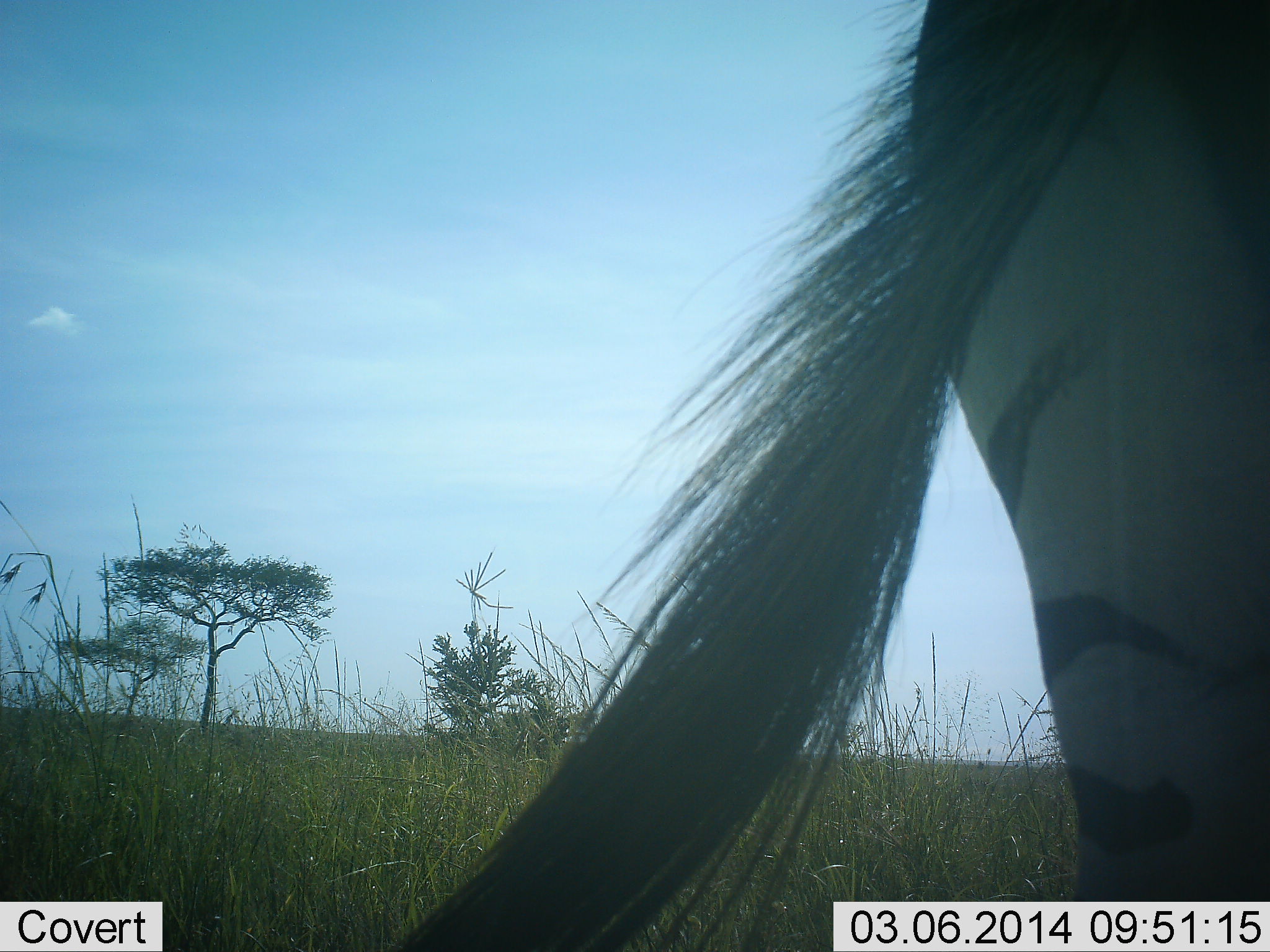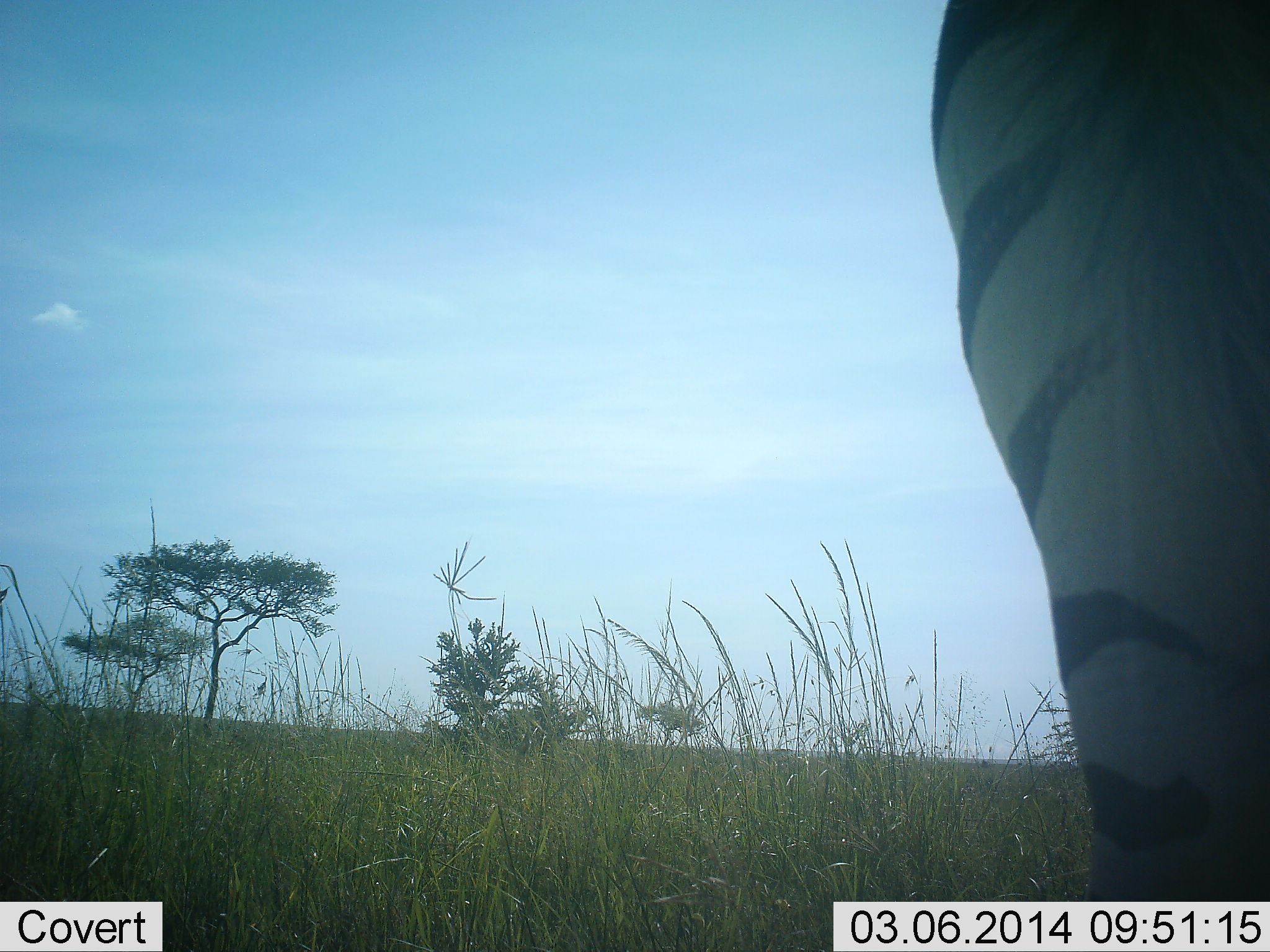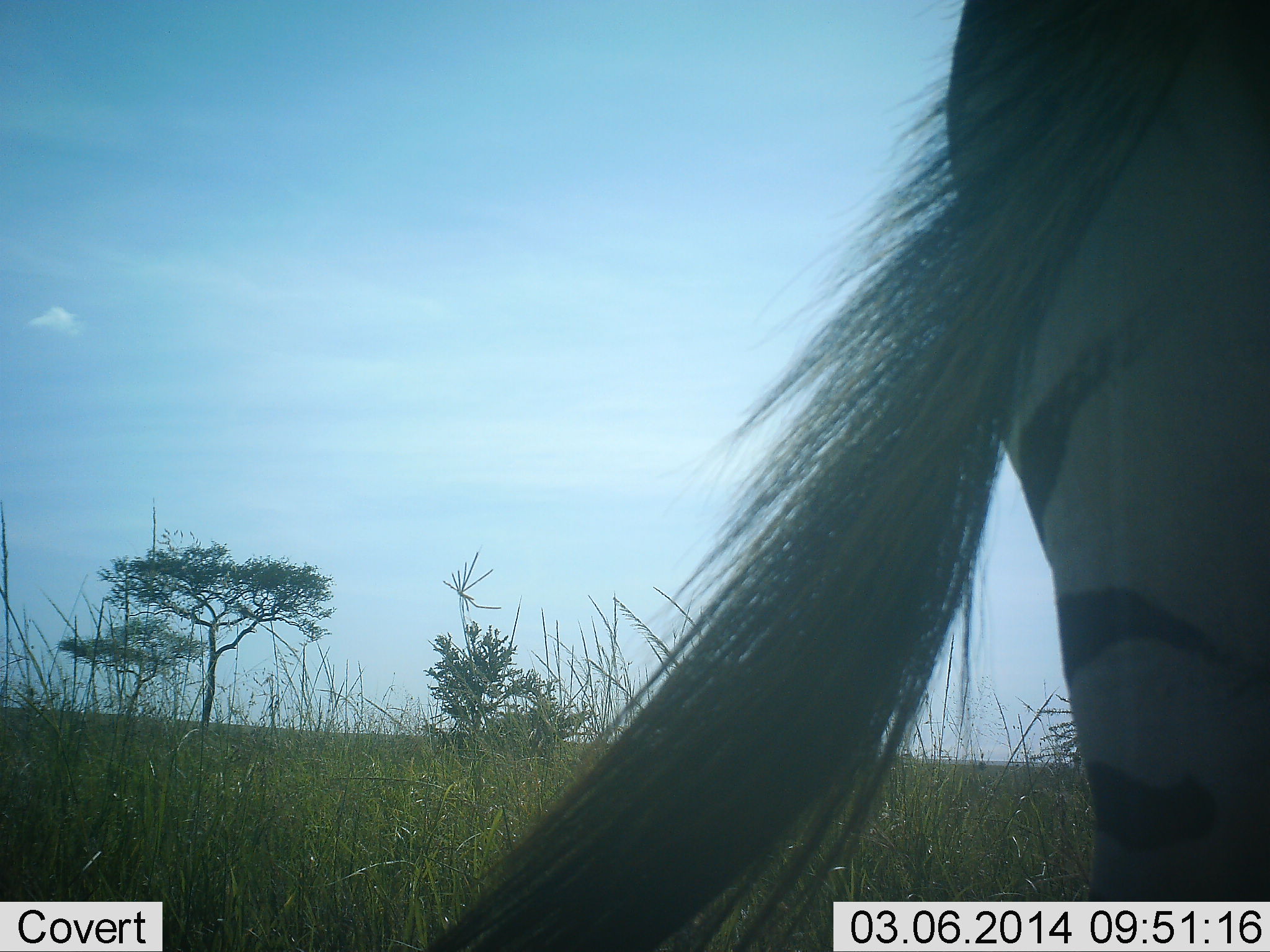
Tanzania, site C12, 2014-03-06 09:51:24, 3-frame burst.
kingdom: Animalia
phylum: Chordata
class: Mammalia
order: Perissodactyla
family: Equidae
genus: Equus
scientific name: Equus quagga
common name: plains zebra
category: zebra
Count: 1.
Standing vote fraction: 100%.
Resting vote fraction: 0%.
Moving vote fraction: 0%.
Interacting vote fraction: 0%.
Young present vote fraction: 0%.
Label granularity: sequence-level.